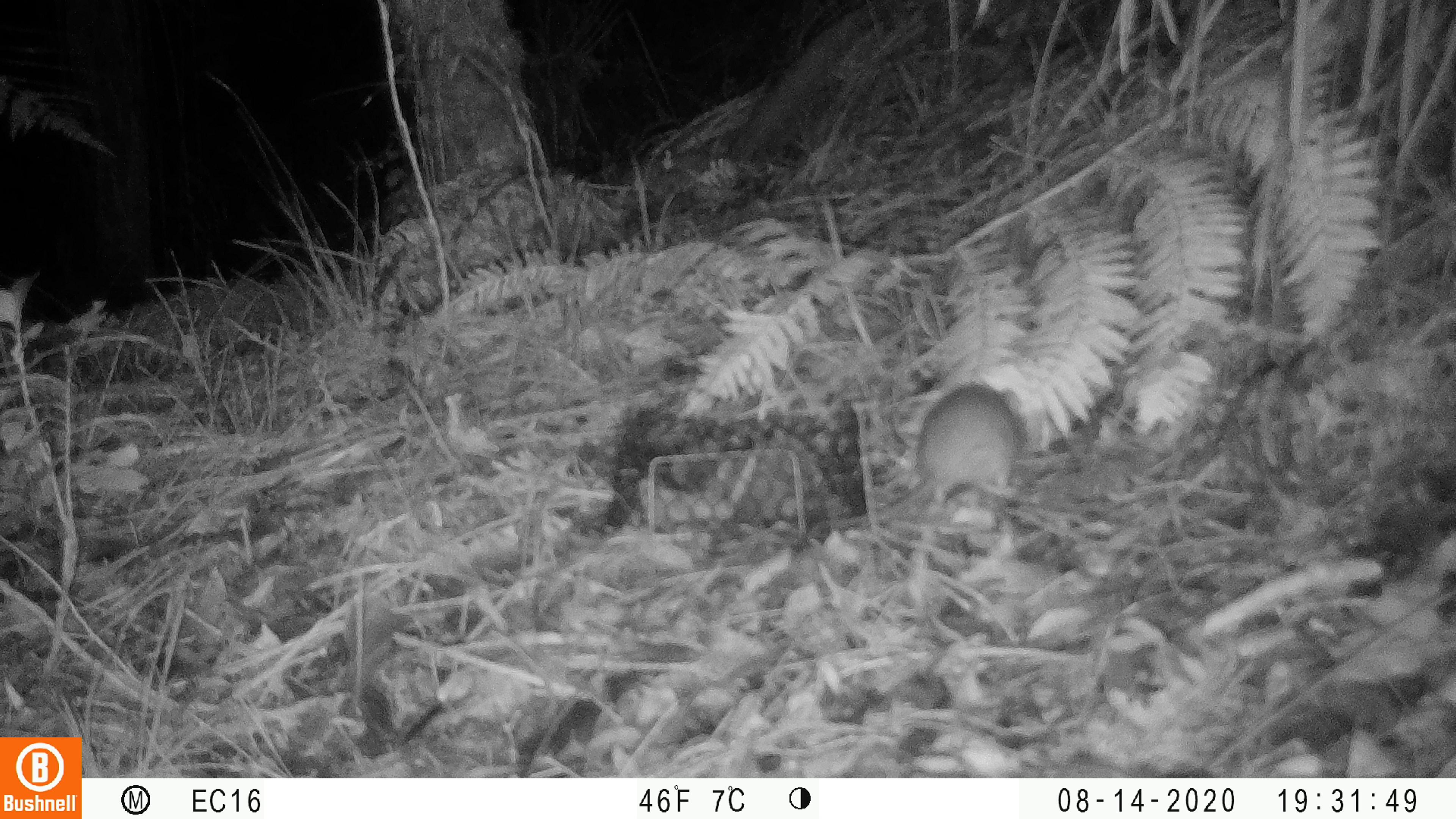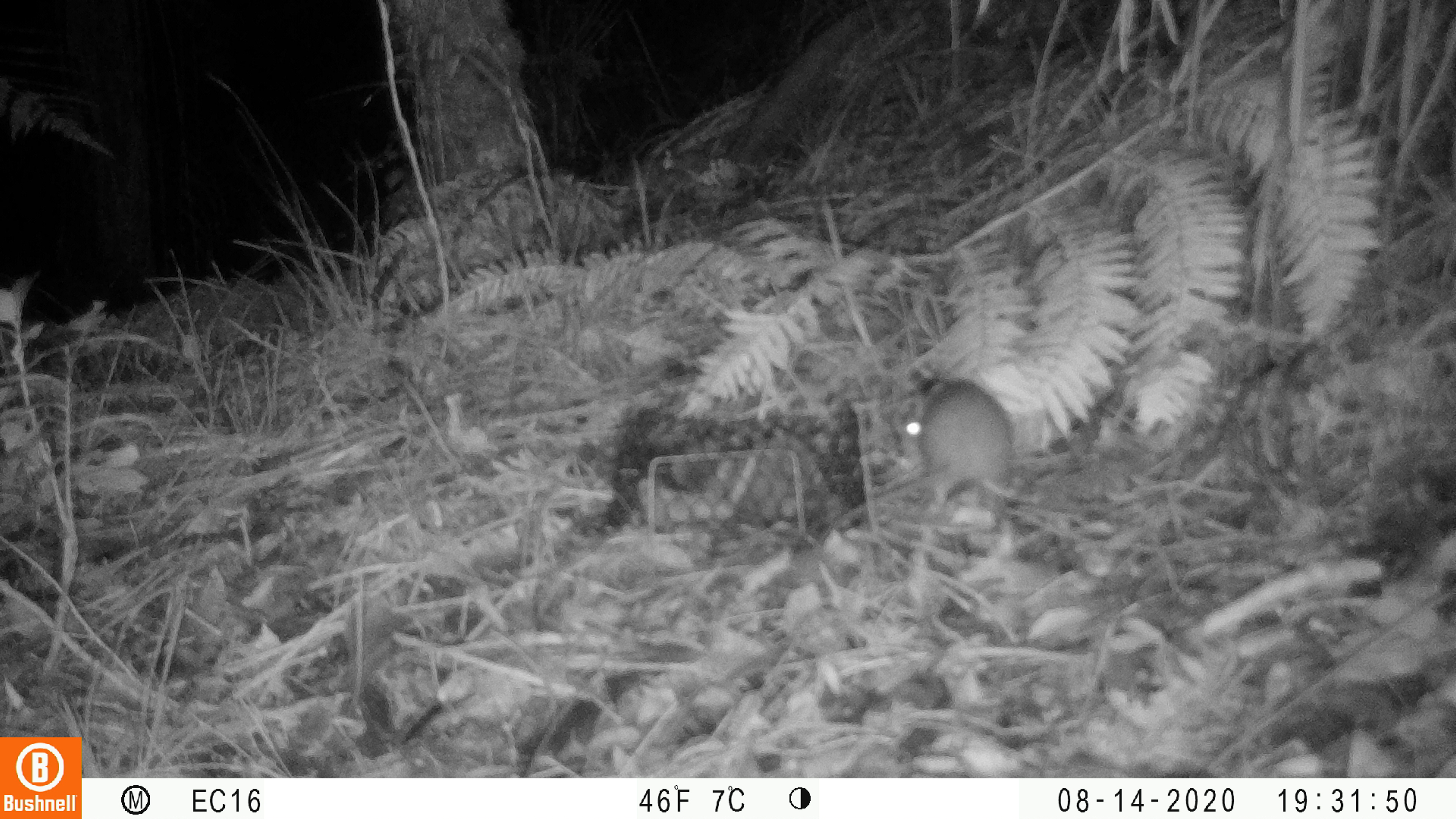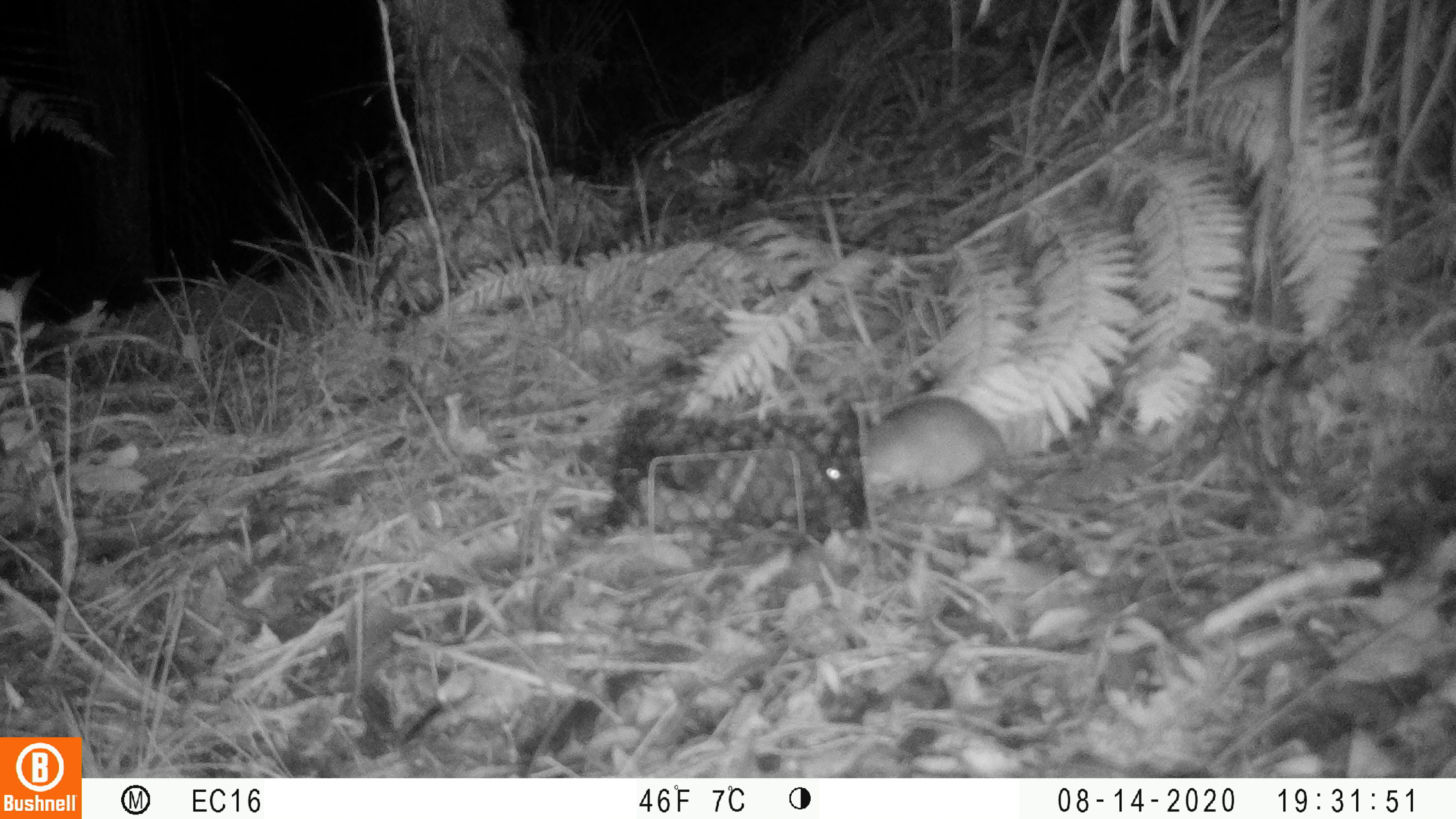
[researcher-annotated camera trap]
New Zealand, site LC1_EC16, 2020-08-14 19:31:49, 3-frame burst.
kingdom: Animalia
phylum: Chordata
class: Mammalia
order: Rodentia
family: Muridae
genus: Rattus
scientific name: Rattus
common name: rat